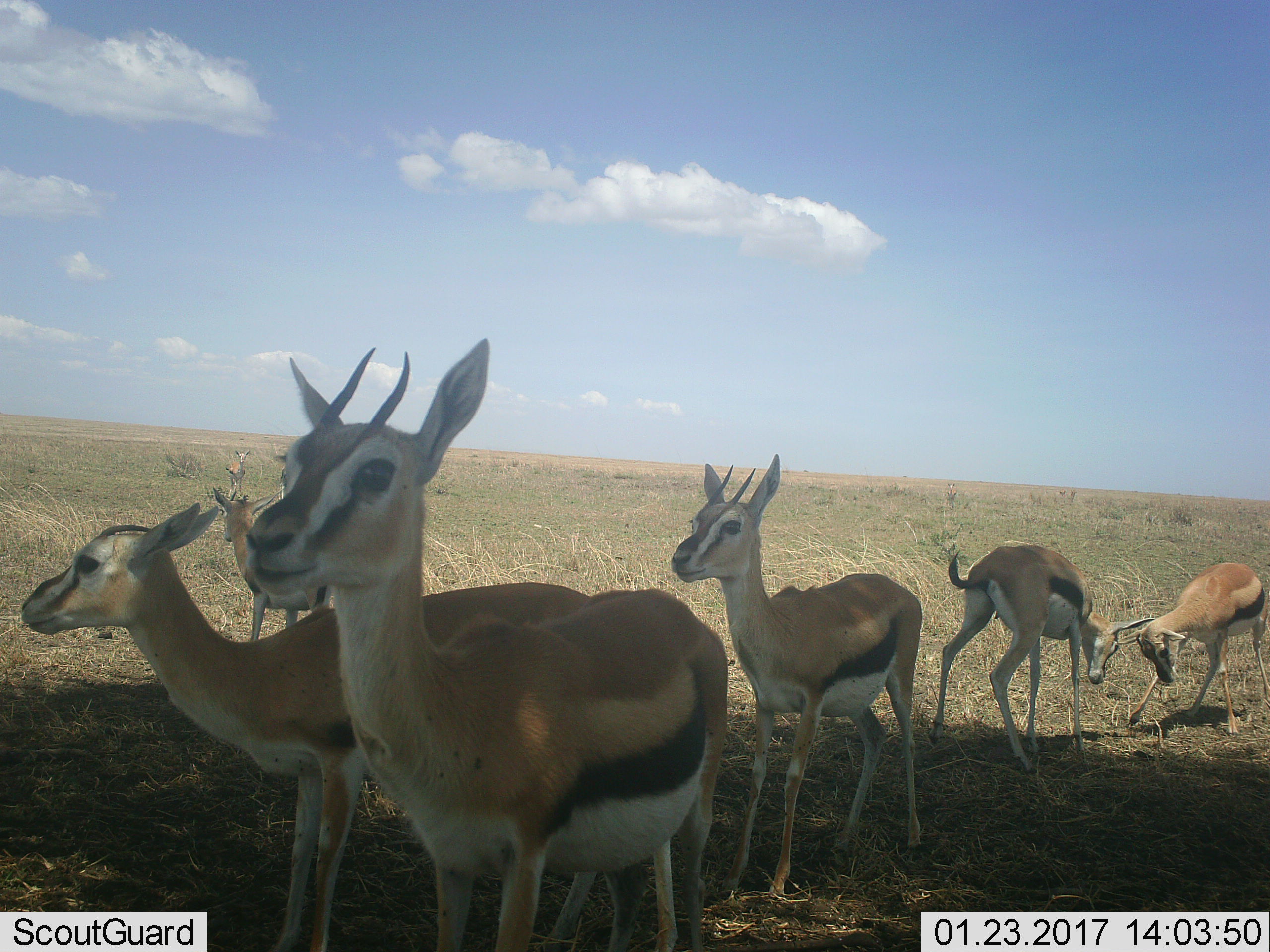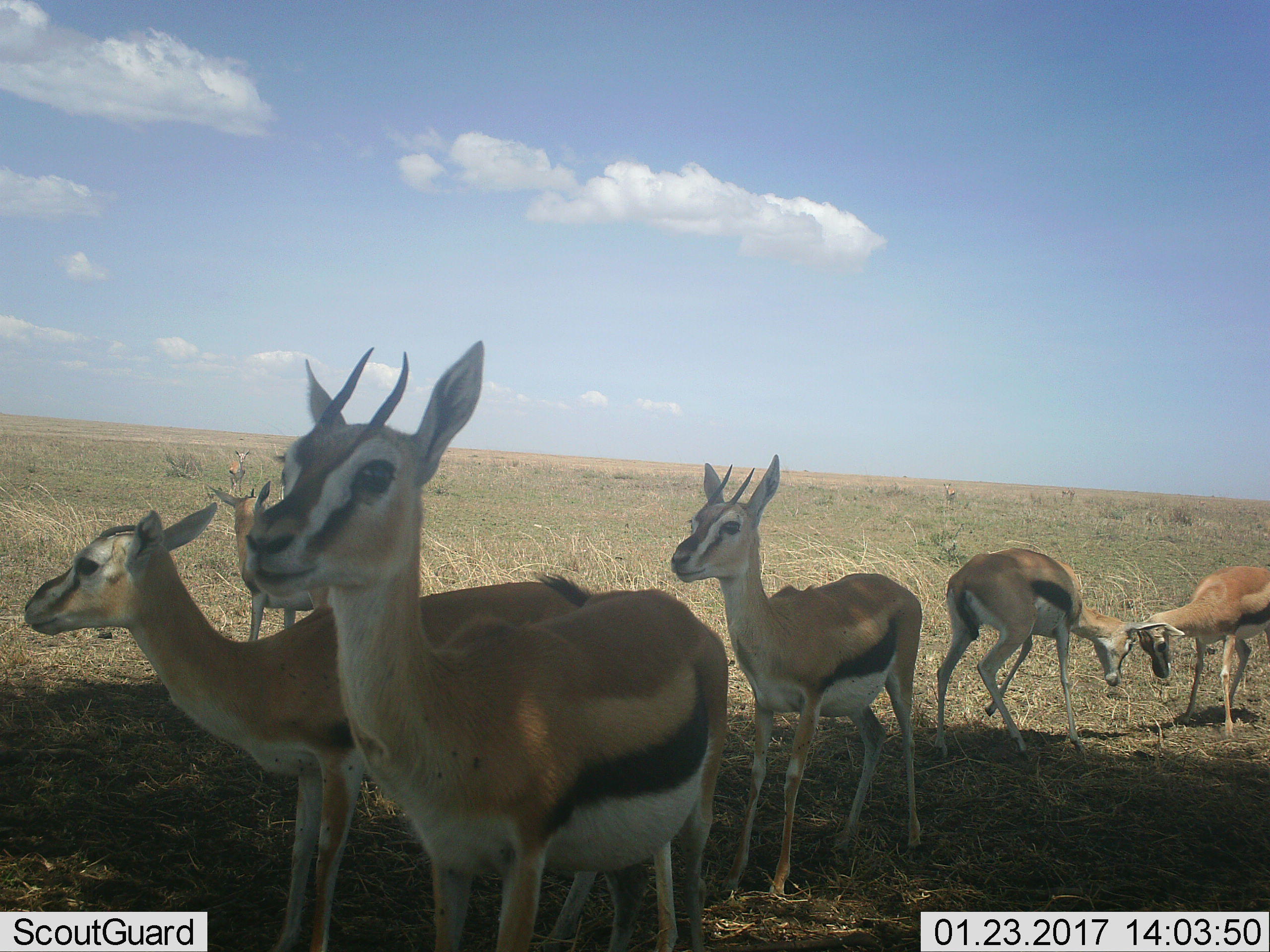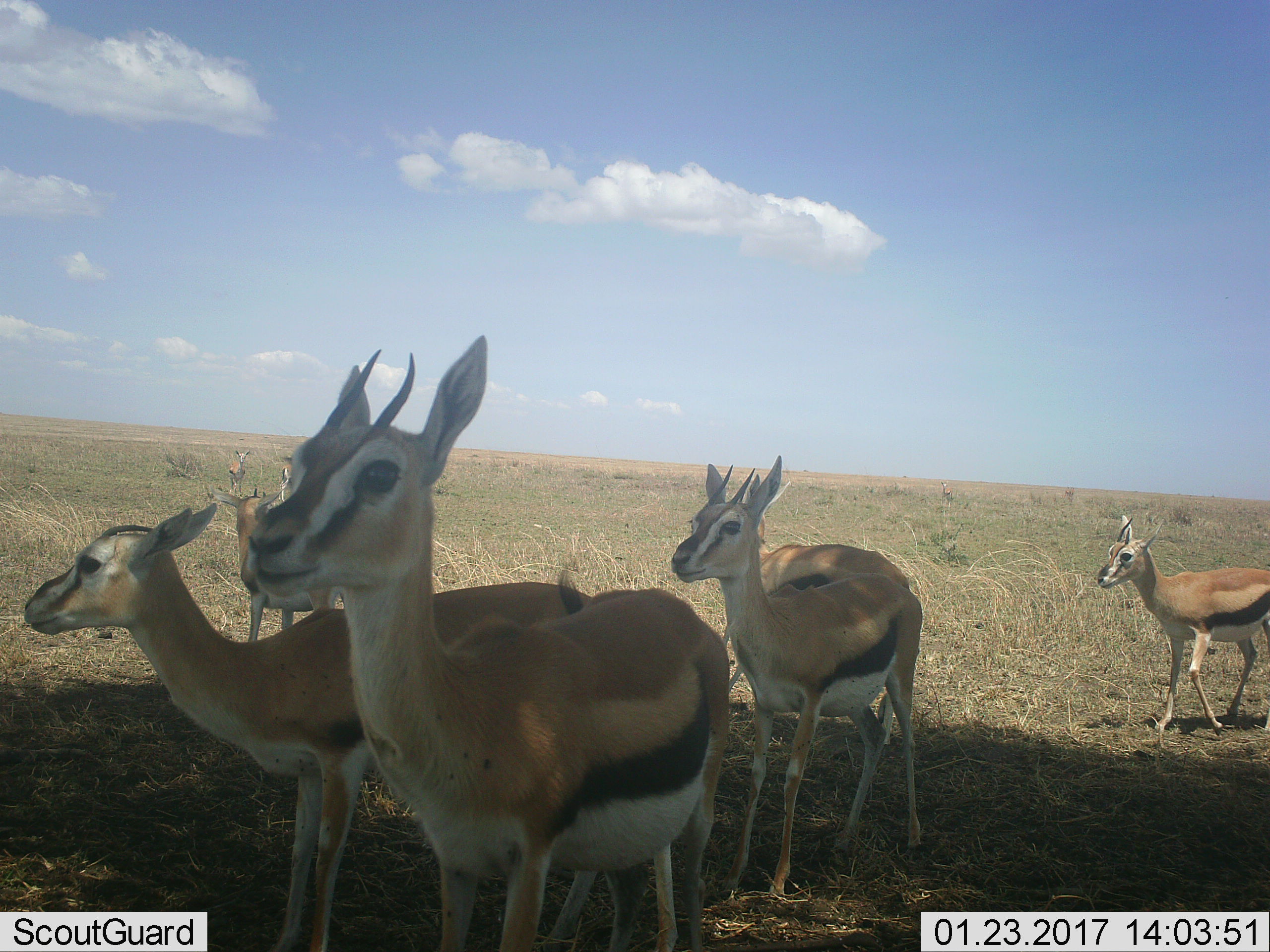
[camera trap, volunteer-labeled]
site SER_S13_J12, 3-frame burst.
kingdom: Animalia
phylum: Chordata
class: Mammalia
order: Artiodactyla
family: Bovidae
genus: Eudorcas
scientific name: Eudorcas thomsonii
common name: thomson's gazelle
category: gazellethomsons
Gazellethomsons (thomson's gazelle) (Eudorcas thomsonii), count 8. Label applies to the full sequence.